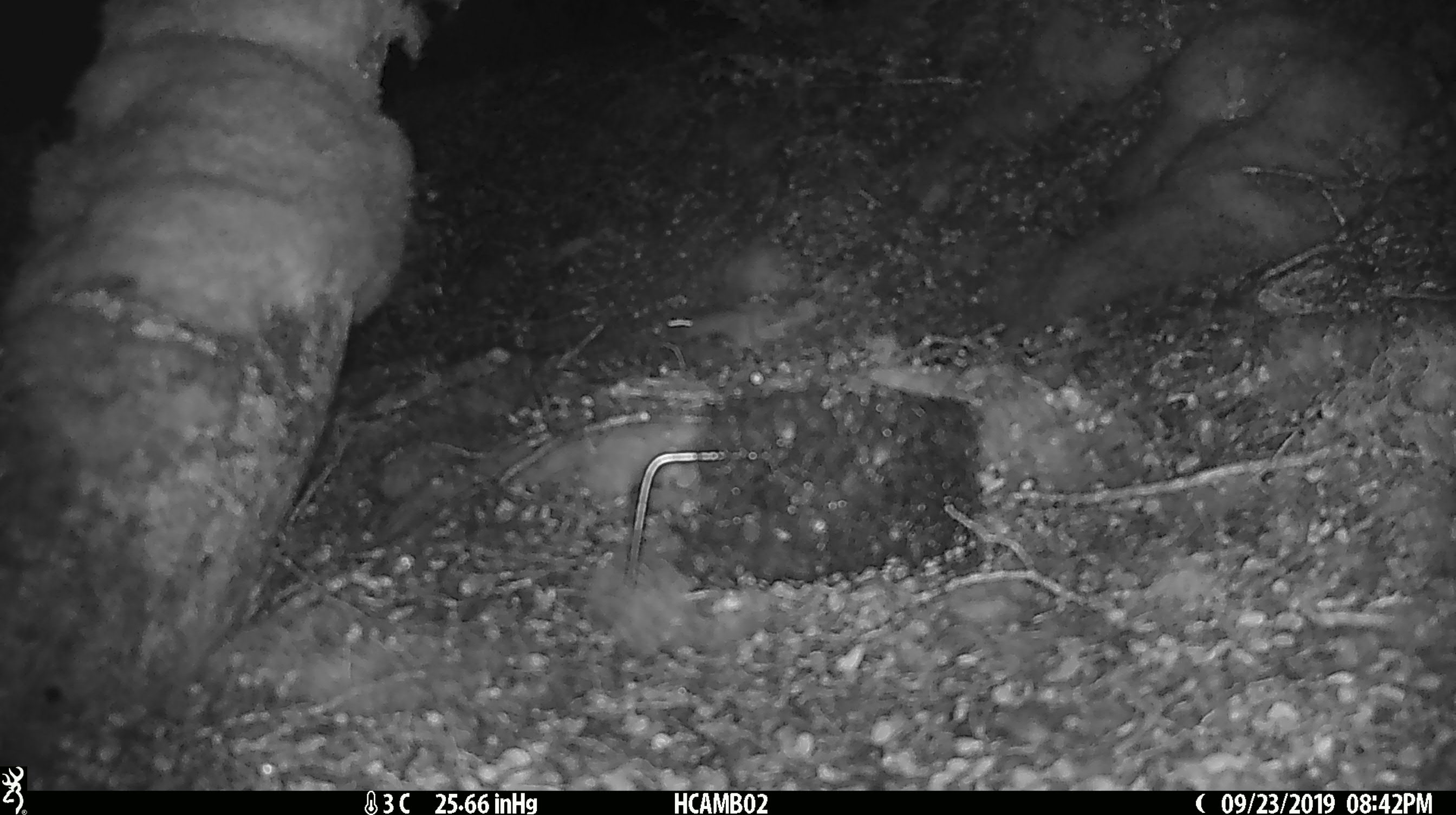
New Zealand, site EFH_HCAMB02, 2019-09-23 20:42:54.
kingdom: Animalia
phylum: Chordata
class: Mammalia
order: Rodentia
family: Muridae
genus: Mus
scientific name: Mus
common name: mouse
Mouse (Mus).